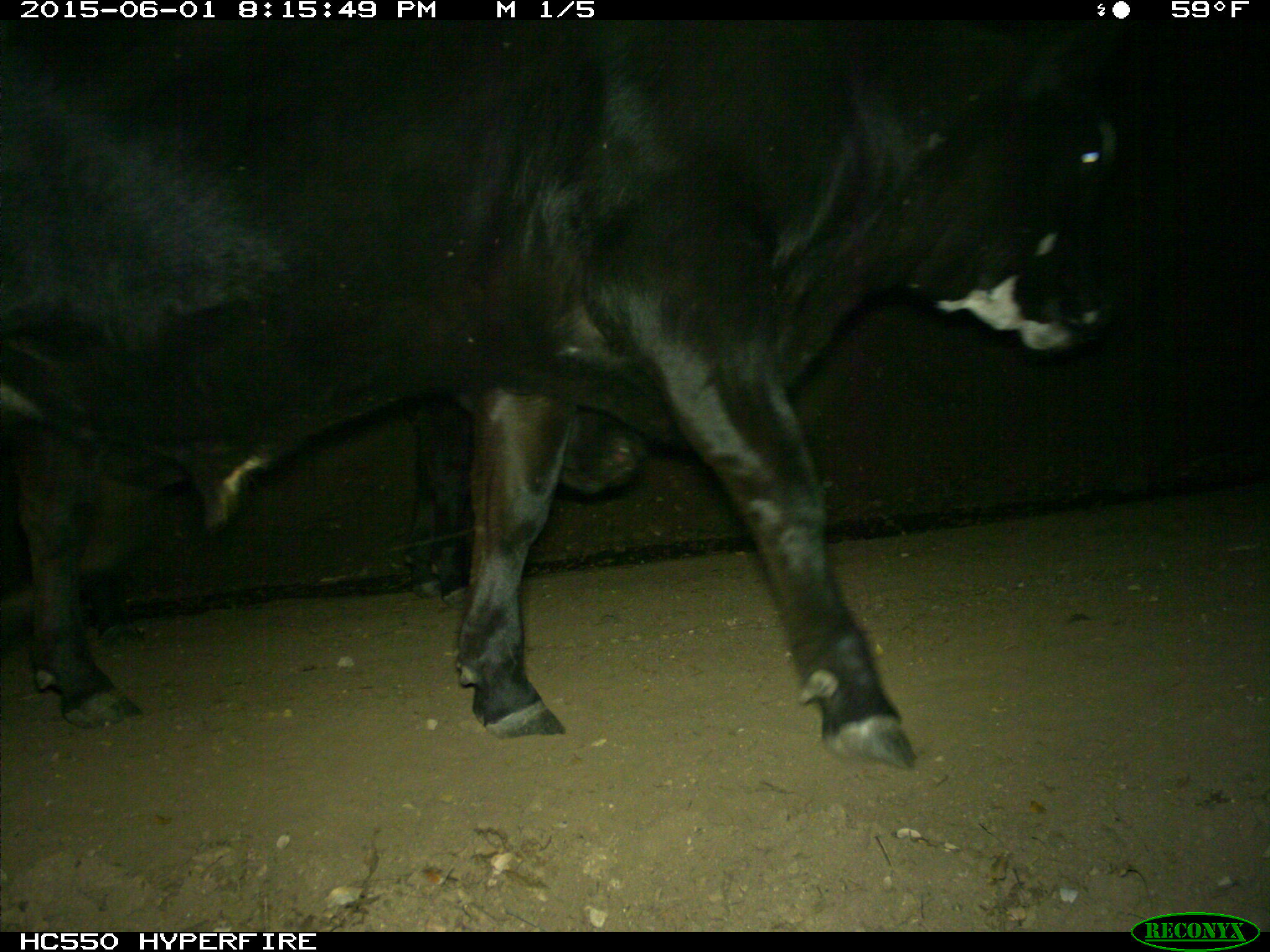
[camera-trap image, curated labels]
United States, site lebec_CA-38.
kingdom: Animalia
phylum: Chordata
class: Mammalia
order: Artiodactyla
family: Bovidae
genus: Bos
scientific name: Bos taurus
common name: domestic cow